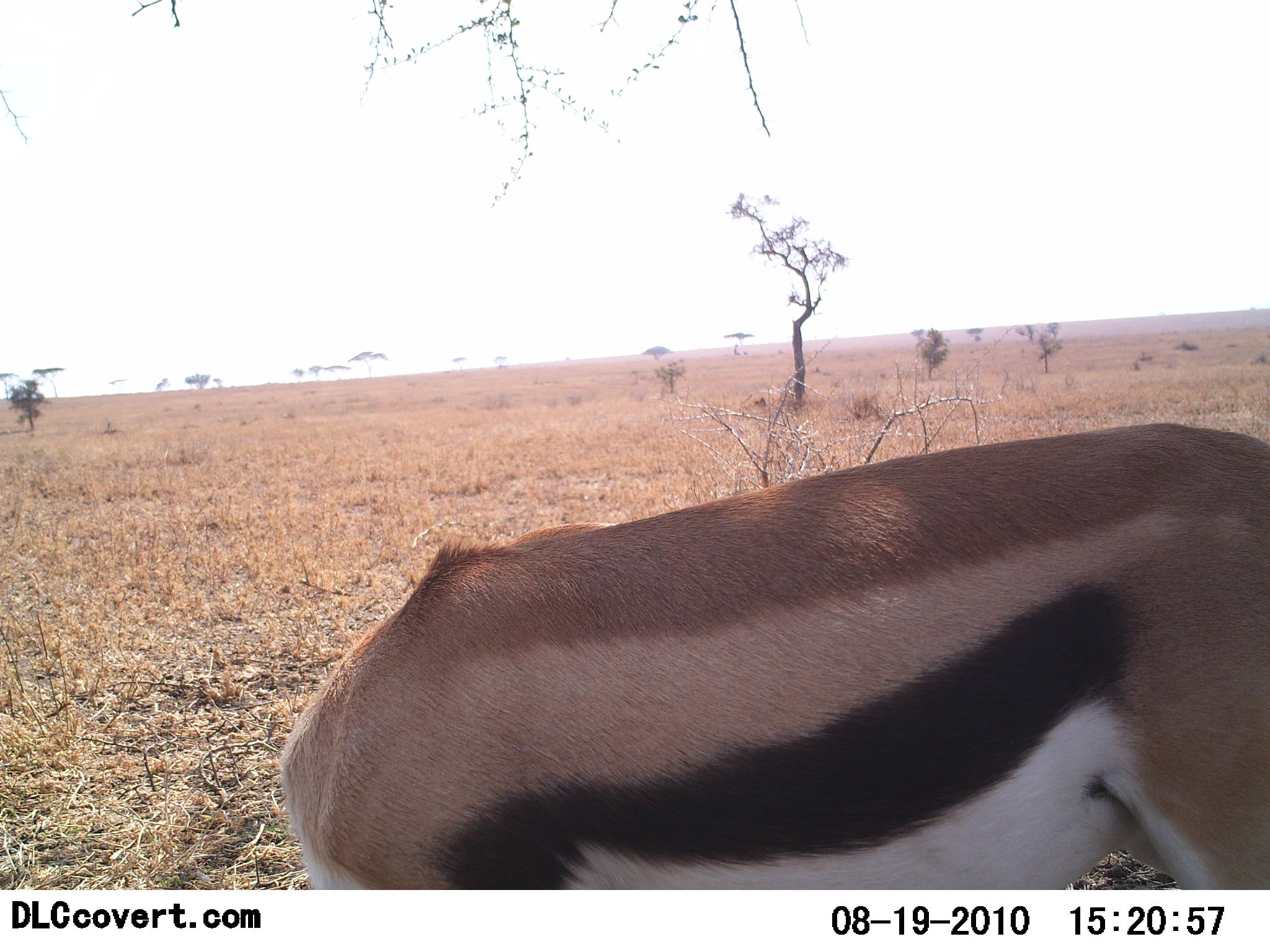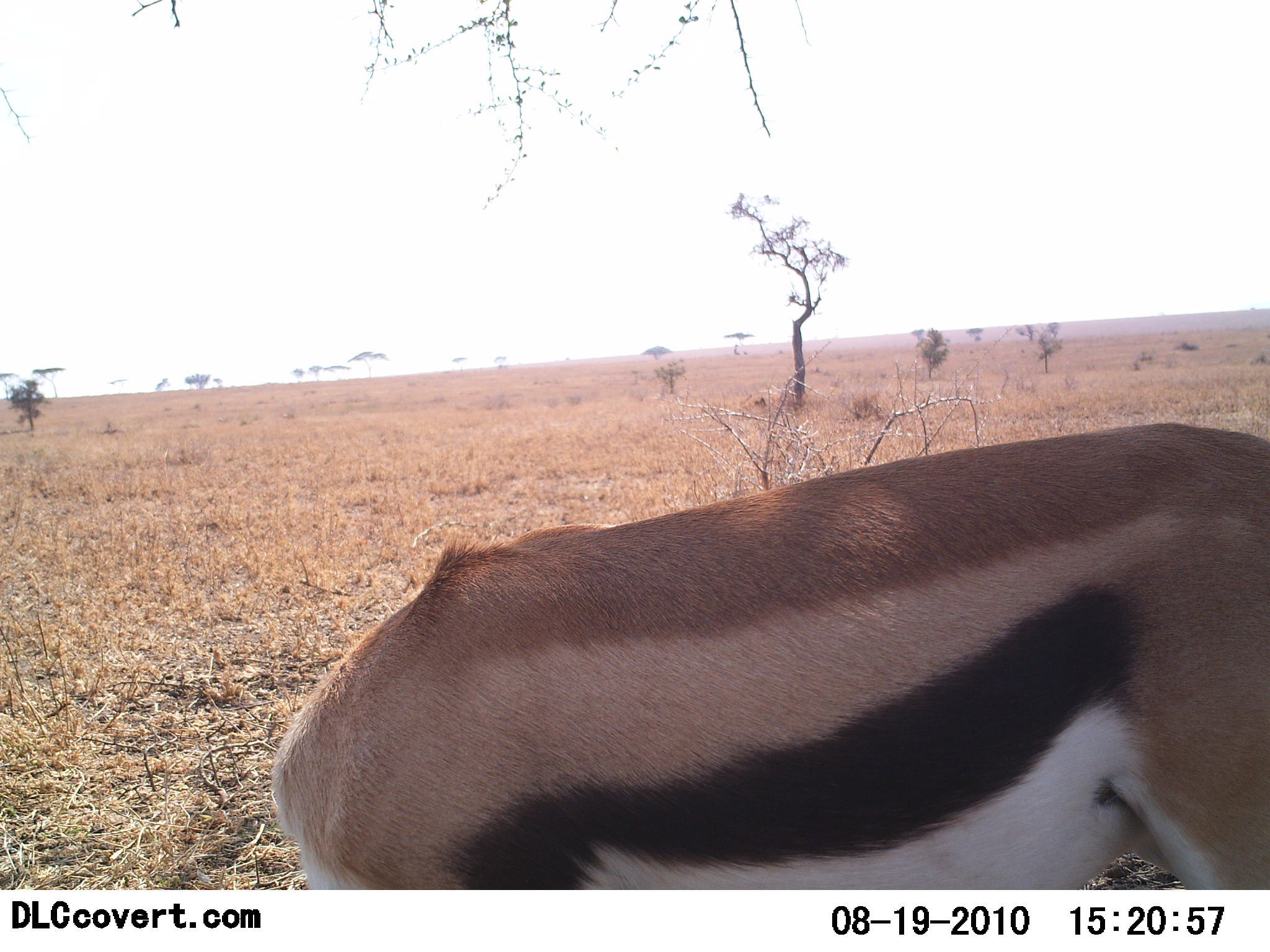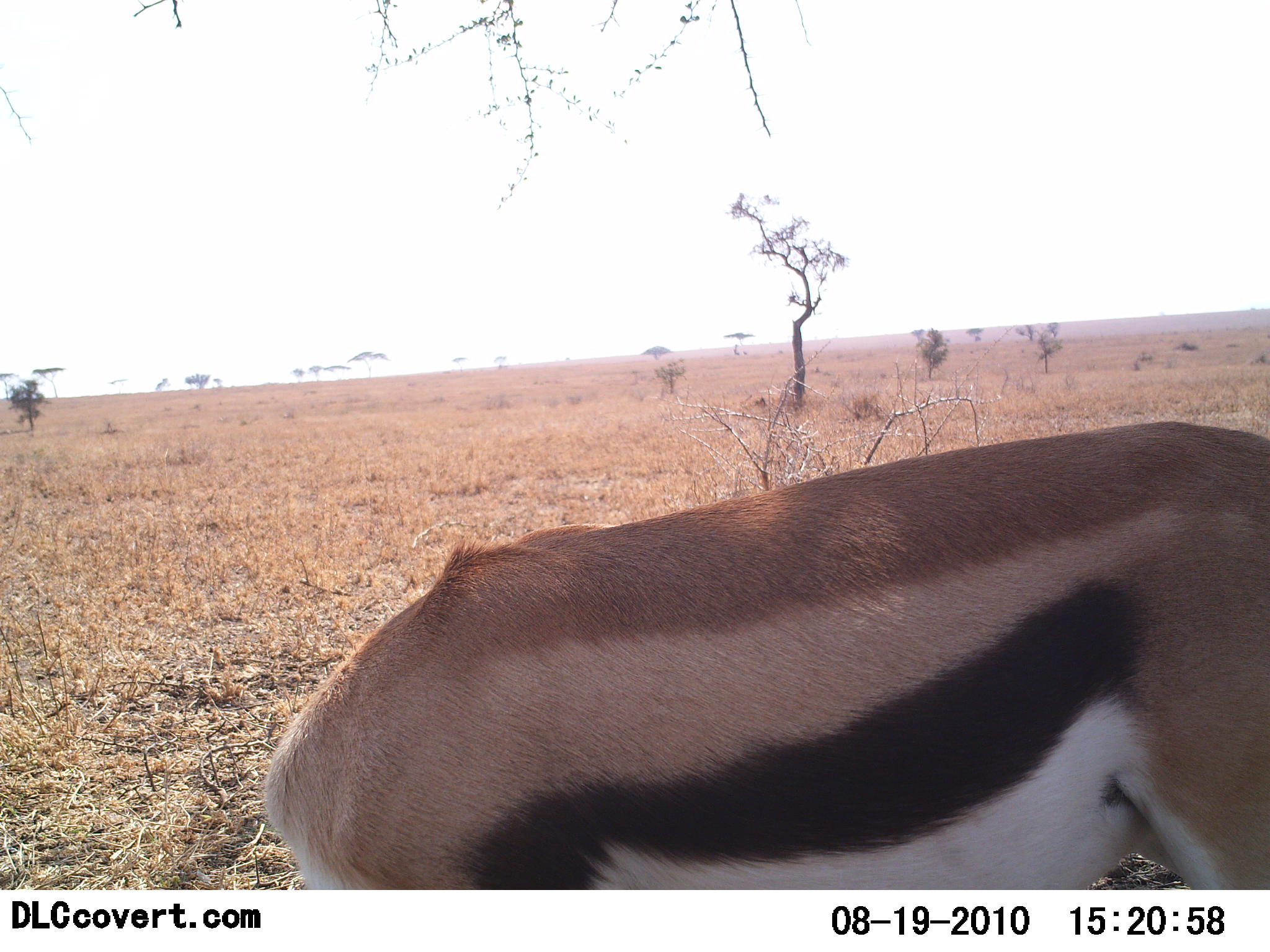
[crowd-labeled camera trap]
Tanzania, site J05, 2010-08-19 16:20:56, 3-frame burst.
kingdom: Animalia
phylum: Chordata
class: Mammalia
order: Artiodactyla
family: Bovidae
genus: Eudorcas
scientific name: Eudorcas thomsonii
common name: thomson's gazelle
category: gazellethomsons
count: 1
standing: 62%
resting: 0%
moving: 0%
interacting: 0%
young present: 0%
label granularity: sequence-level